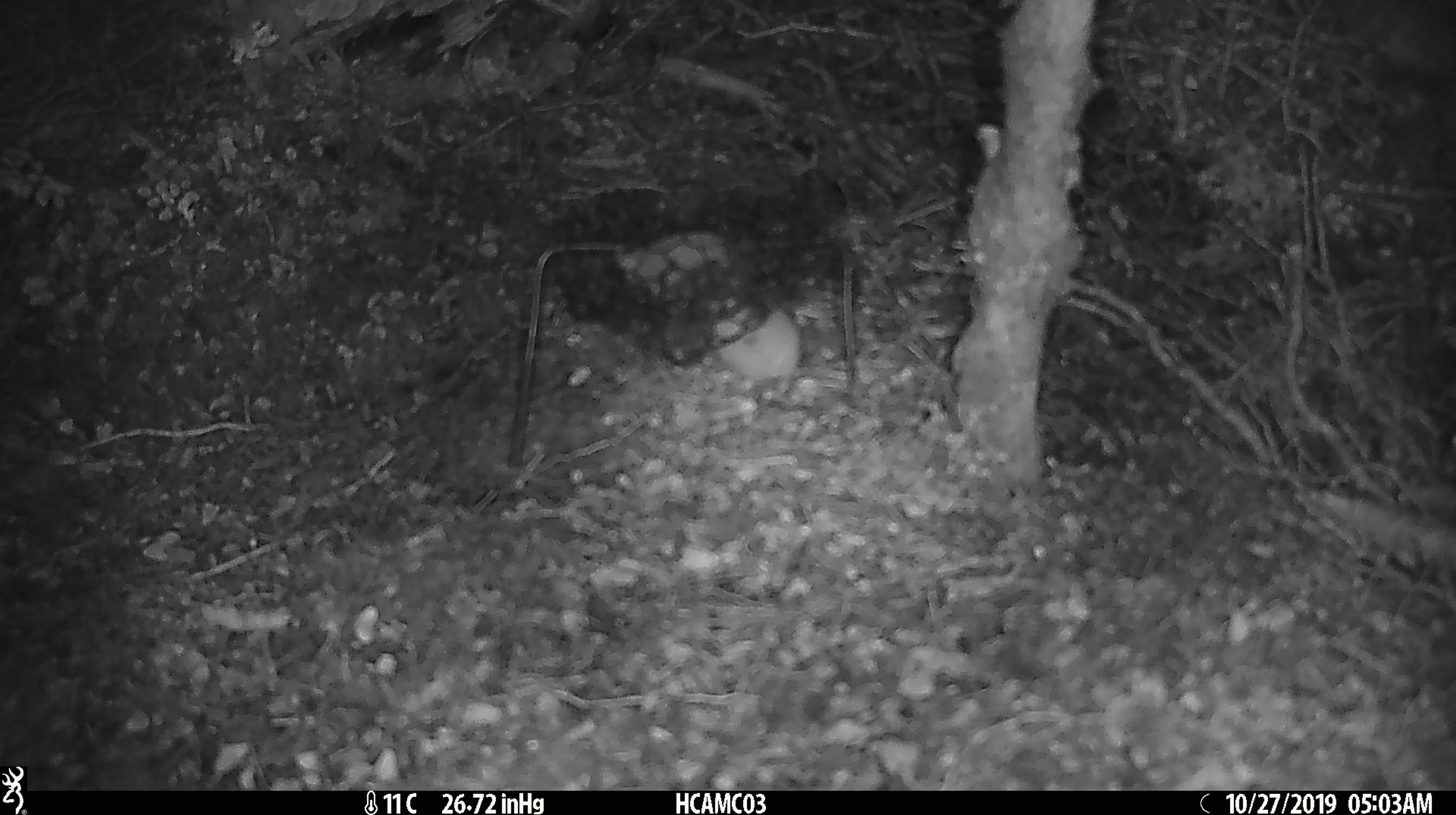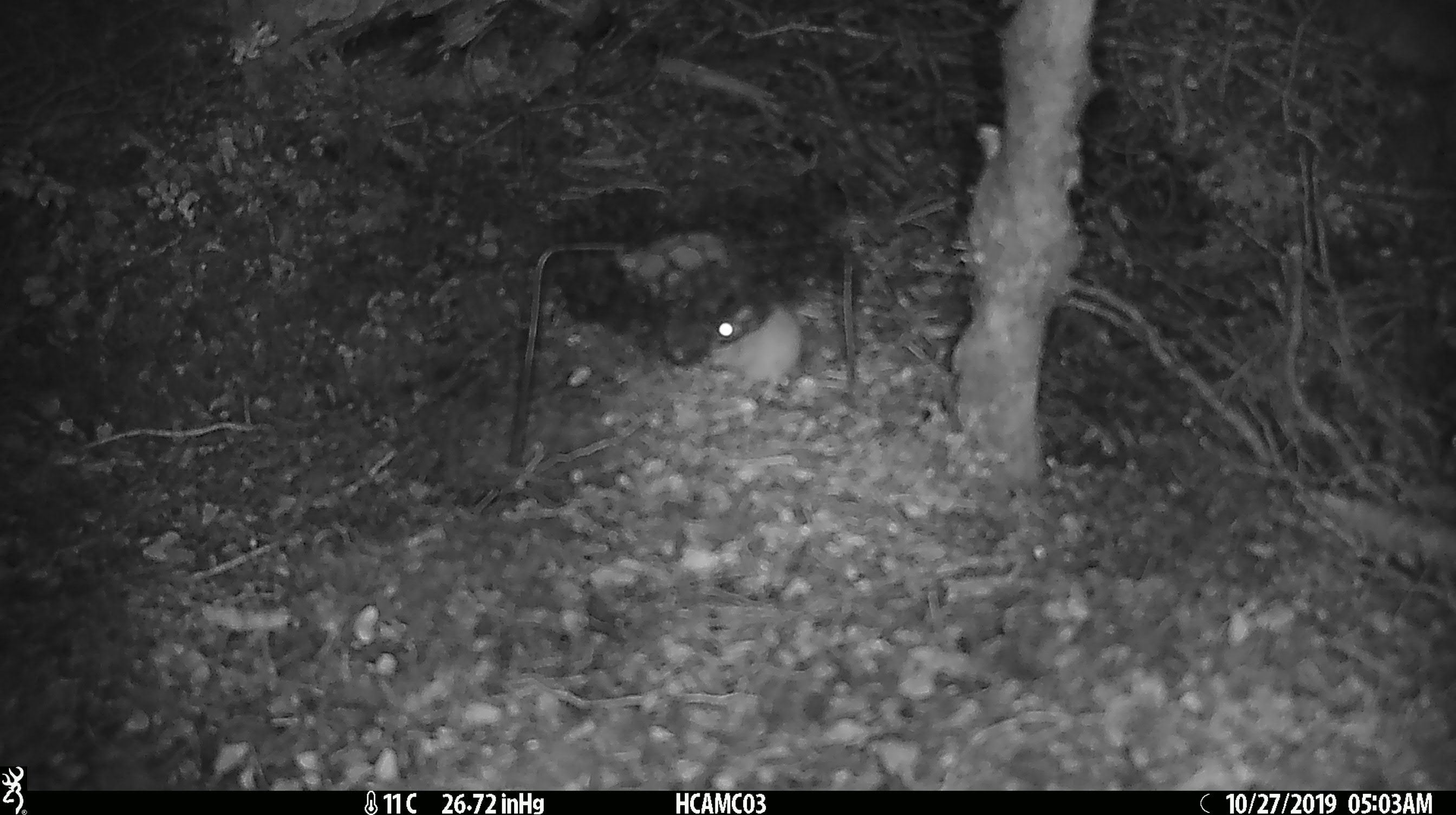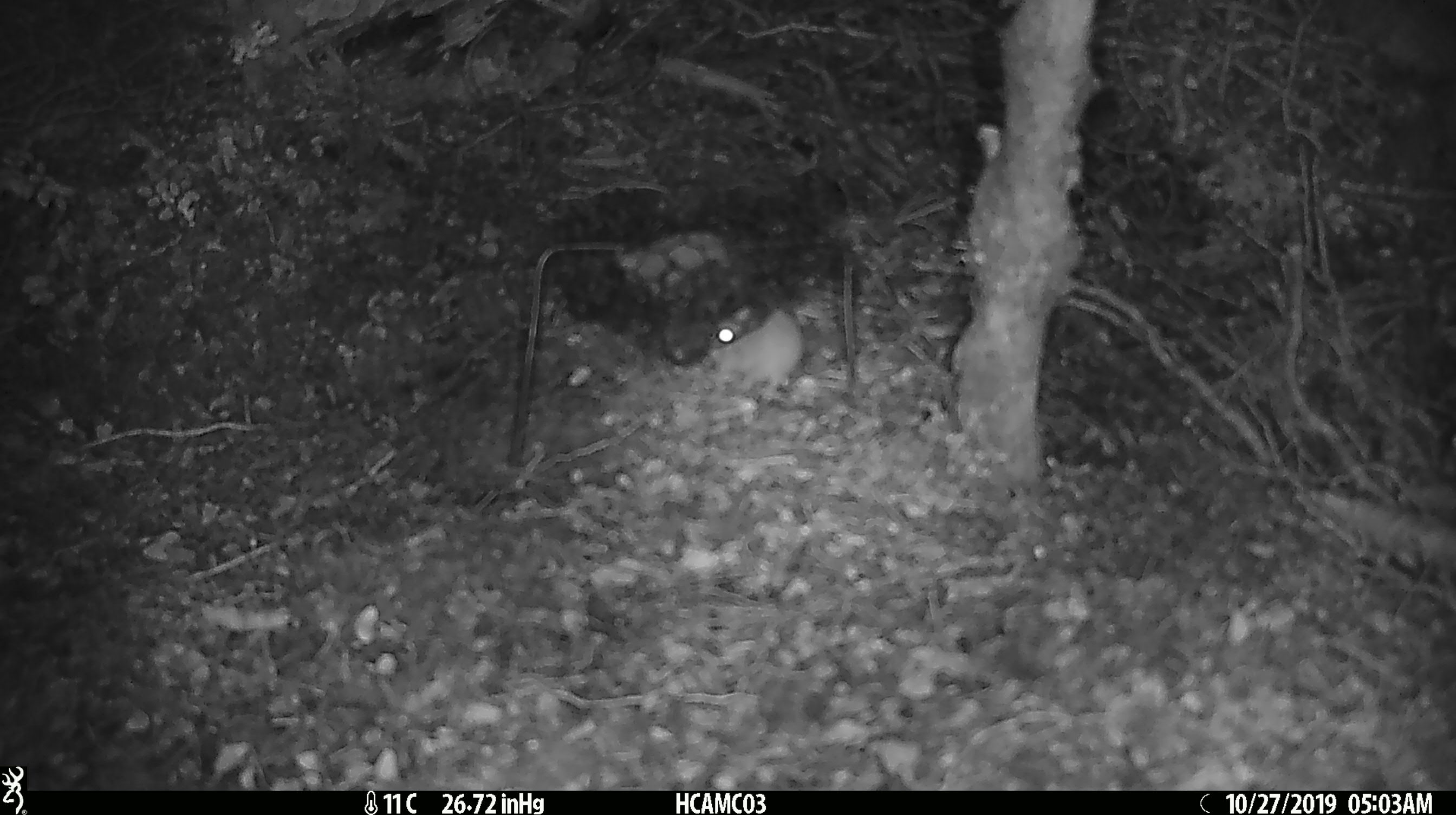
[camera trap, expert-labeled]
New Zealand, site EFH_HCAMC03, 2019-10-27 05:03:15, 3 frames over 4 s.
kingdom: Animalia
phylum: Chordata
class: Mammalia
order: Rodentia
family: Muridae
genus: Mus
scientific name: Mus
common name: mouse